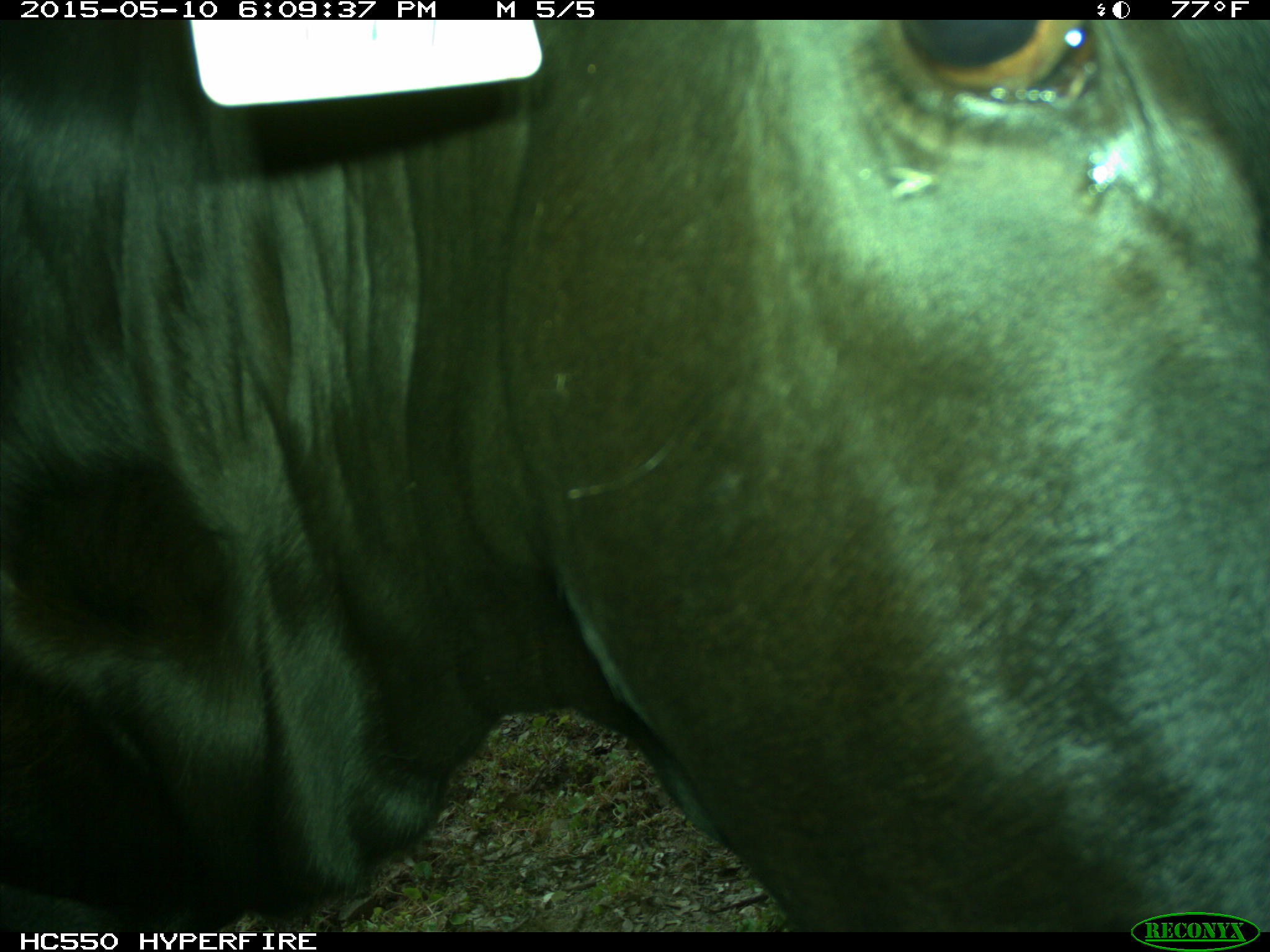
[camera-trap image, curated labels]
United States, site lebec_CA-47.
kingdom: Animalia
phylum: Chordata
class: Mammalia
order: Artiodactyla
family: Bovidae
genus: Bos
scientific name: Bos taurus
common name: domestic cow